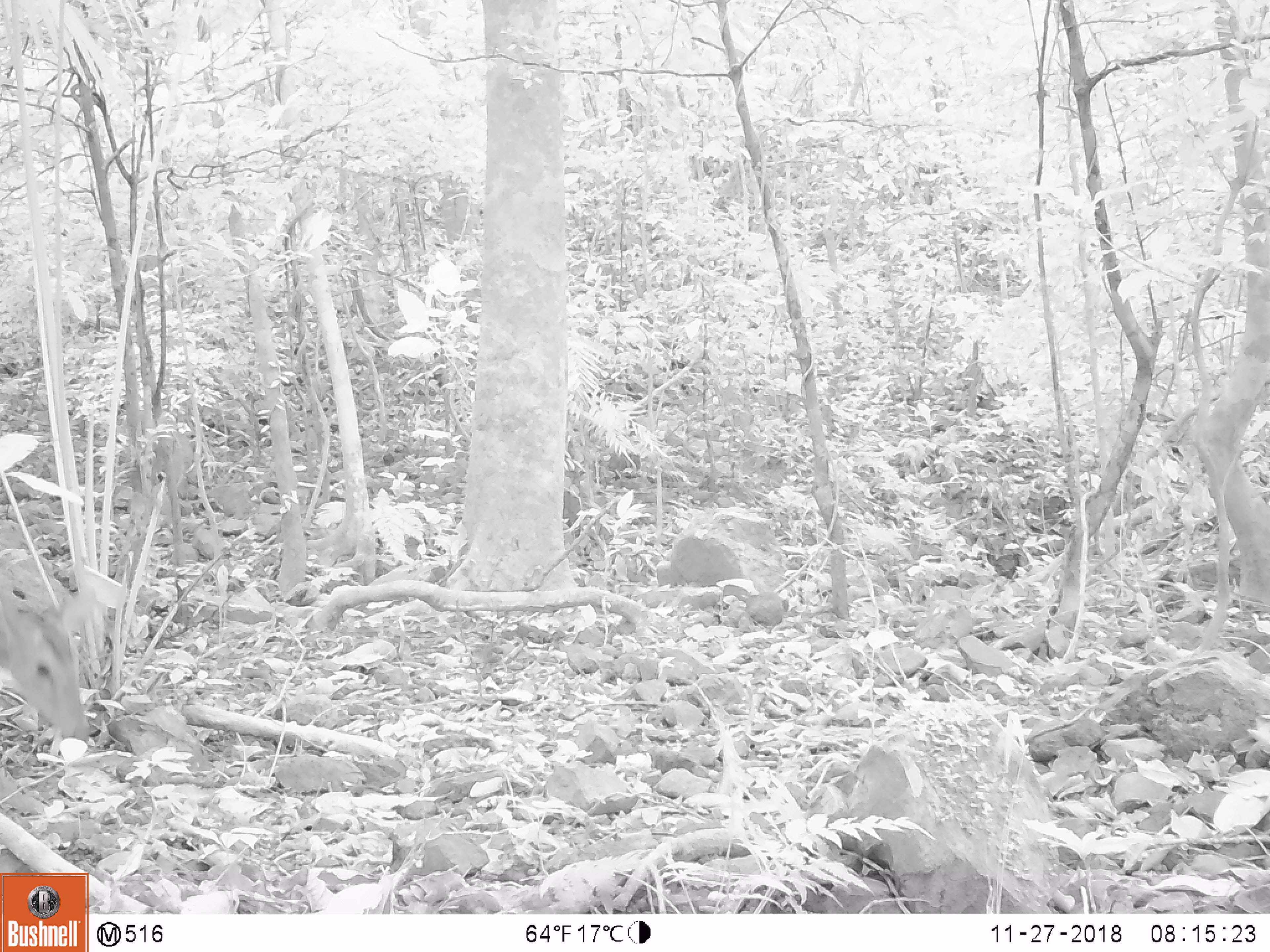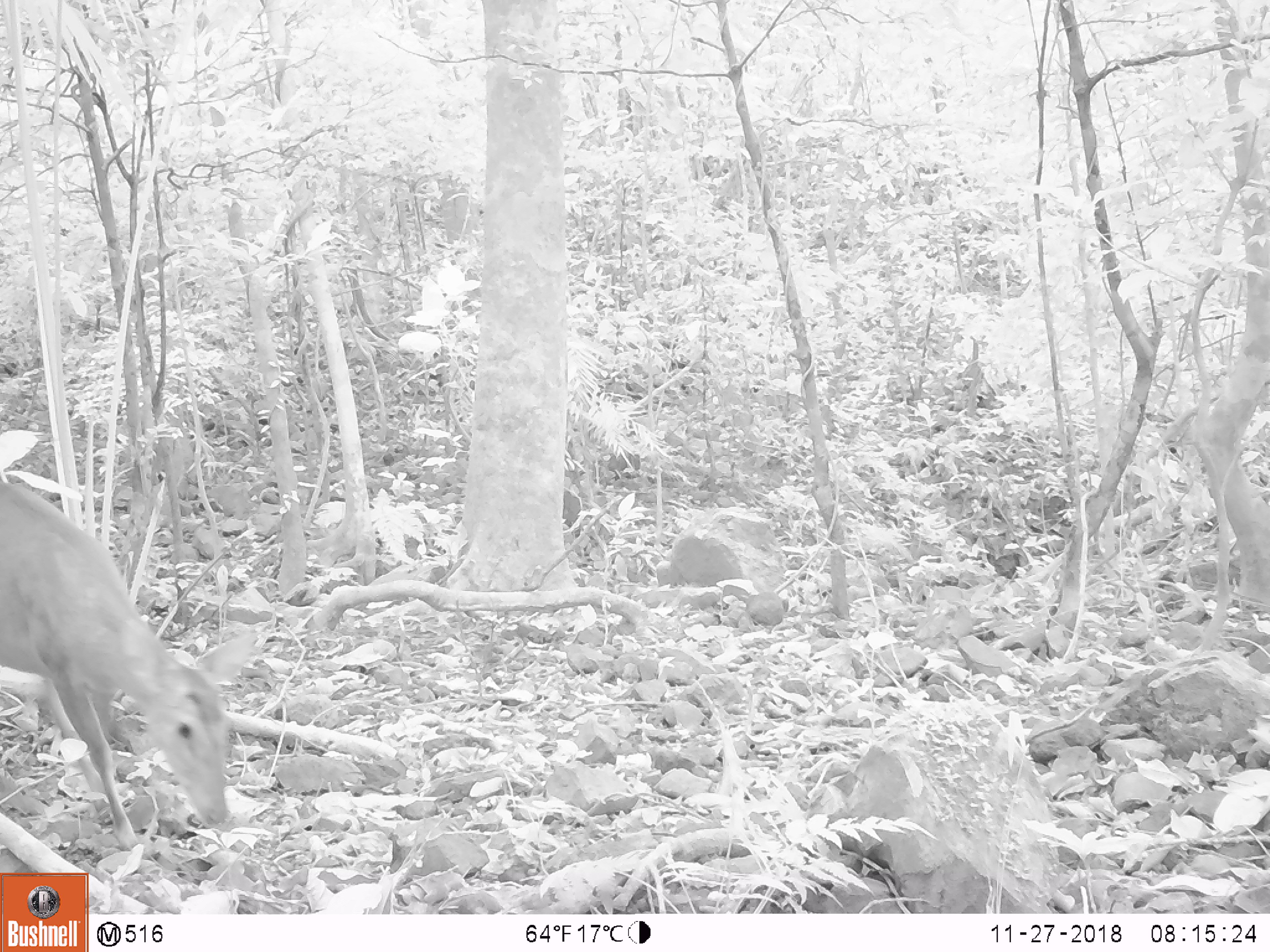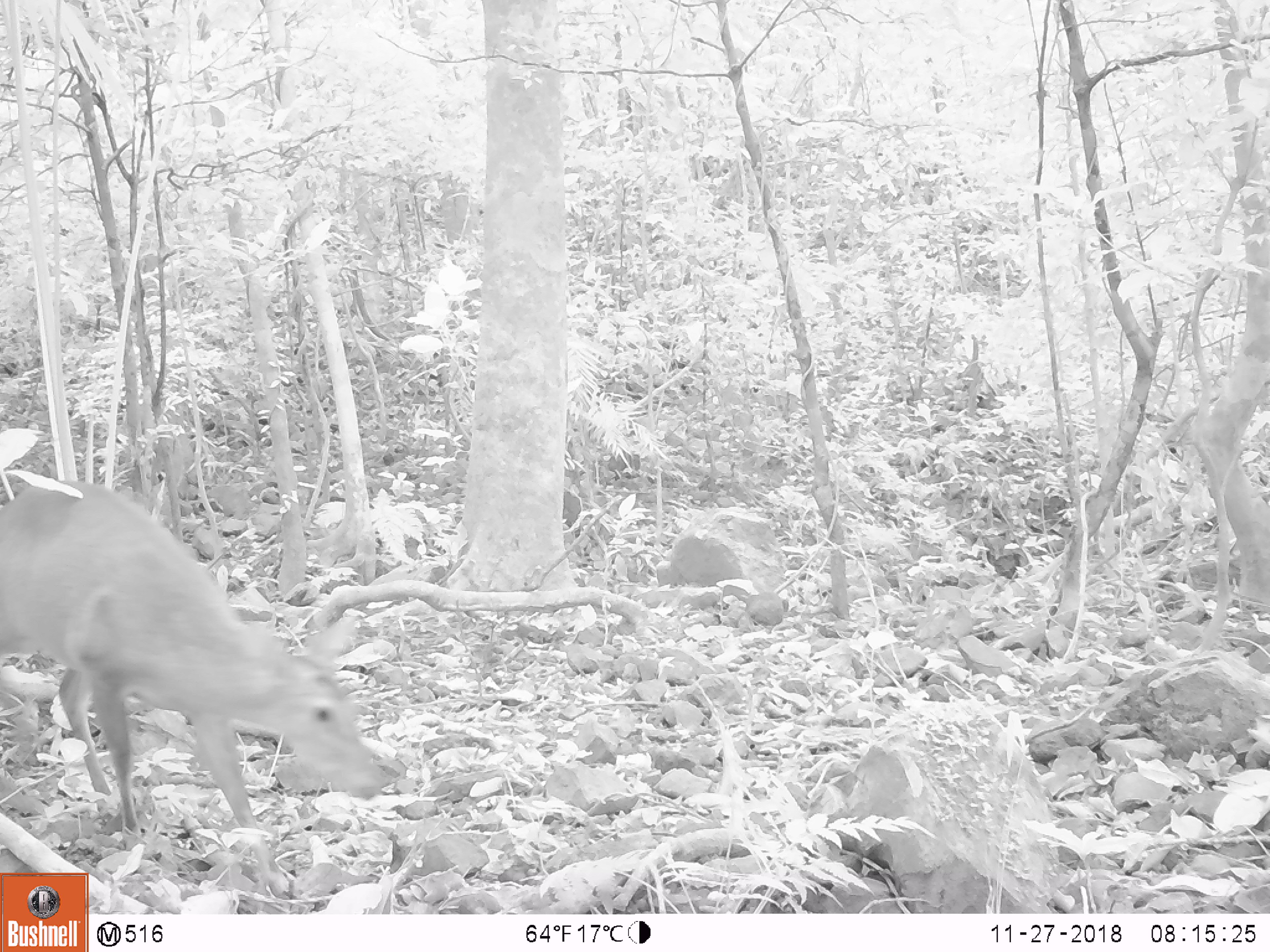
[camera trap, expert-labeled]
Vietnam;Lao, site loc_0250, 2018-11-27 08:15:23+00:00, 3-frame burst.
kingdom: Animalia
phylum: Chordata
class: Mammalia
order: Artiodactyla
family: Cervidae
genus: Muntiacus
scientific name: Muntiacus vuquangensis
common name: large-antlered muntjac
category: large antlered muntjac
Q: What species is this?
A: Large antlered muntjac (large-antlered muntjac) (Muntiacus vuquangensis).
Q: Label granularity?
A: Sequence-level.